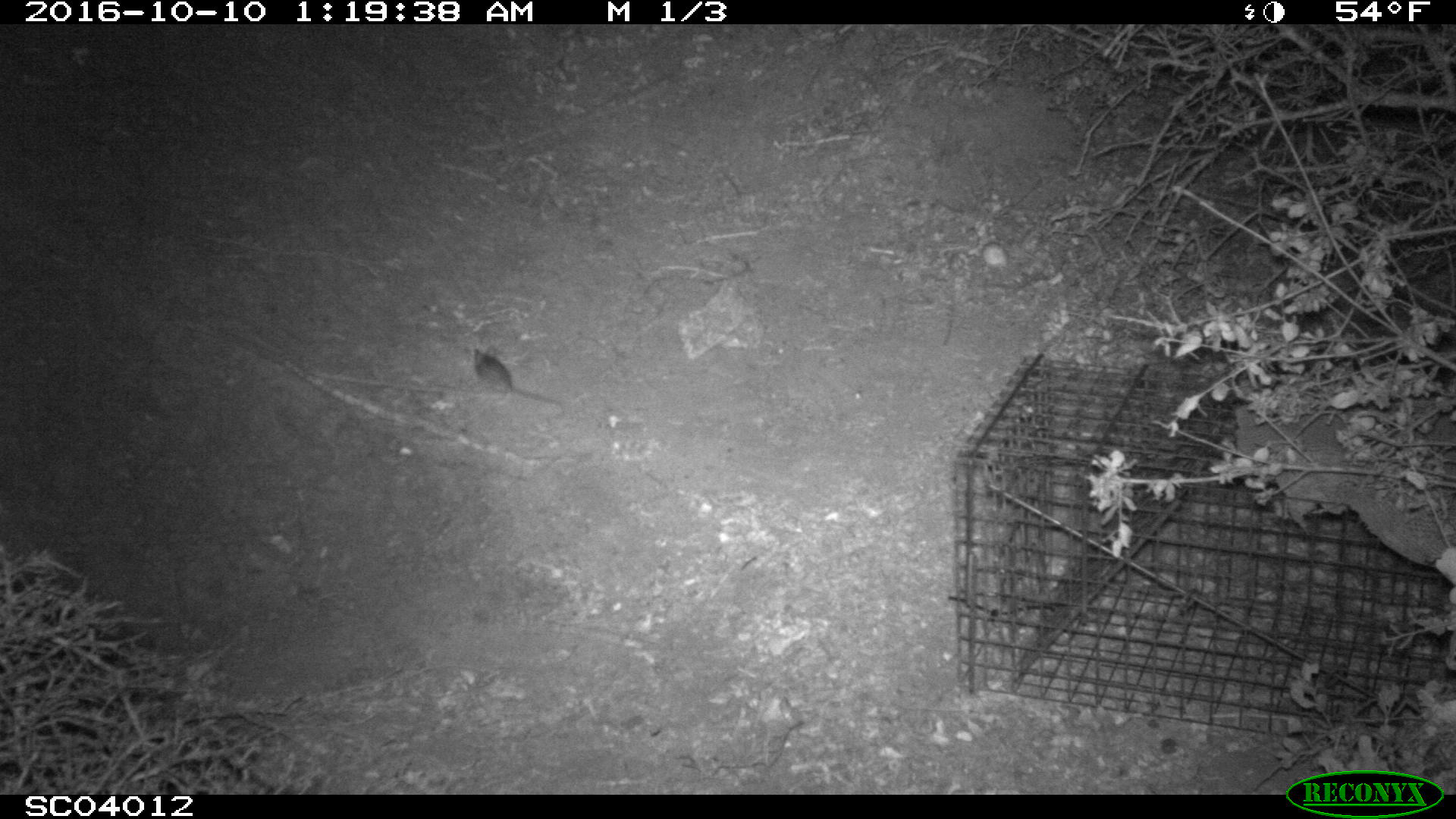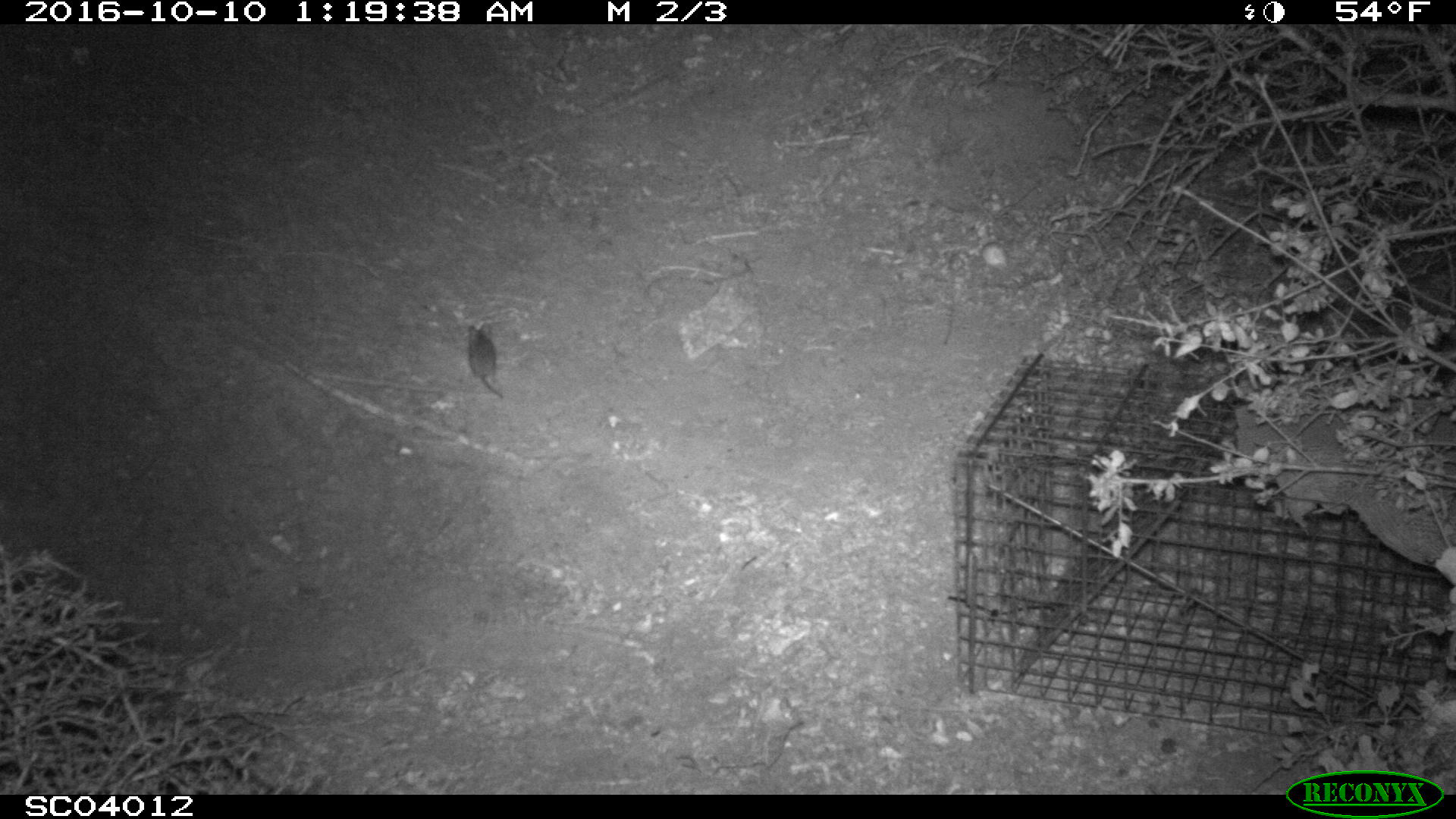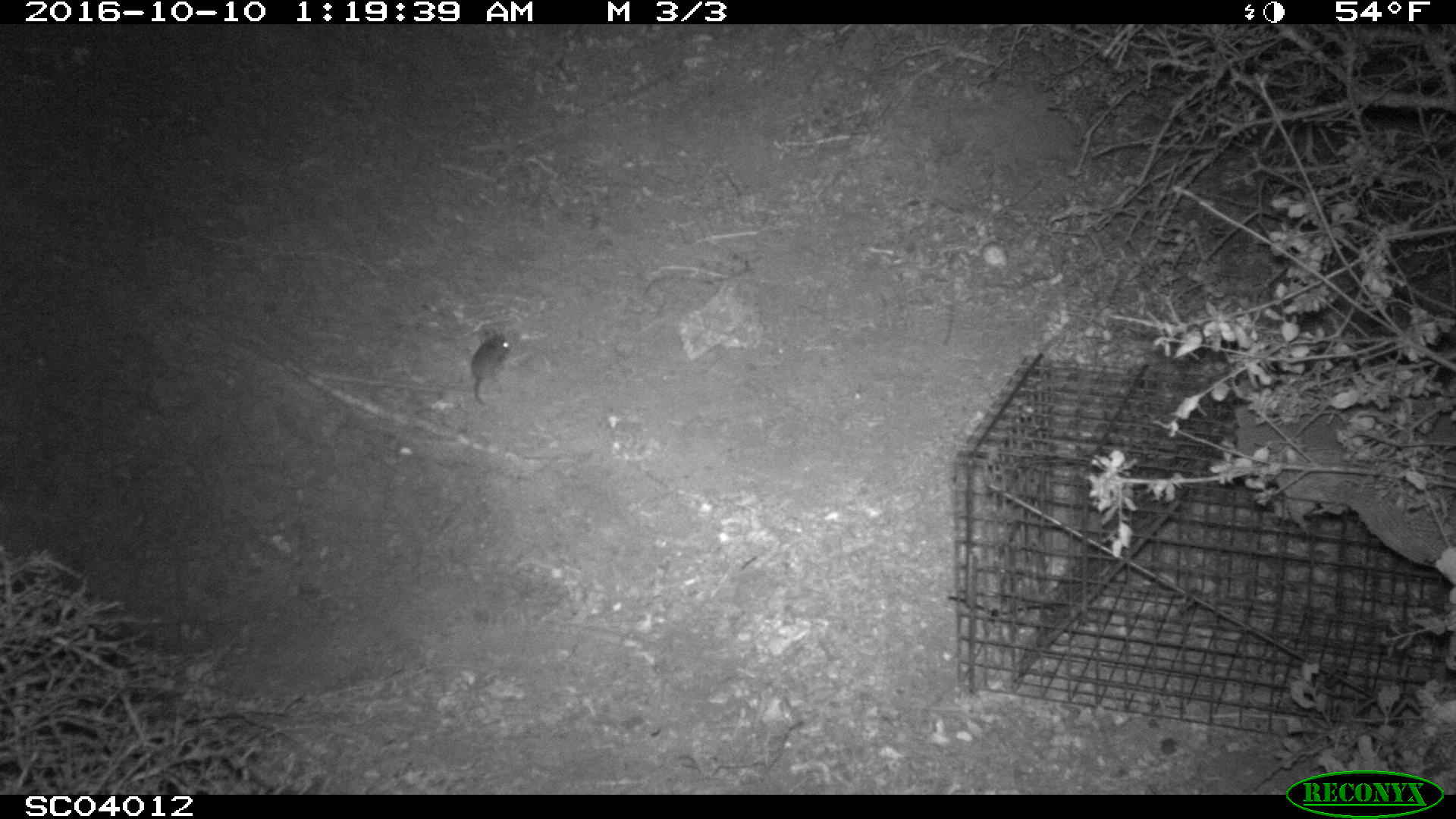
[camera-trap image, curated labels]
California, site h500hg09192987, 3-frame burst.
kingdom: Animalia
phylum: Chordata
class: Mammalia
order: Rodentia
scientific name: Rodentia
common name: rodent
Rodent (Rodentia).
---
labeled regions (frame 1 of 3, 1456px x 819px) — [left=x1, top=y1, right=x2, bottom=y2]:
rodent: [left=472, top=344, right=562, bottom=410]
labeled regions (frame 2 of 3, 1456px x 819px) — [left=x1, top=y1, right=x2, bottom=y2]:
rodent: [left=467, top=322, right=503, bottom=397]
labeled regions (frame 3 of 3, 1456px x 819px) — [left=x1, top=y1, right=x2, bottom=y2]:
rodent: [left=472, top=324, right=513, bottom=406]